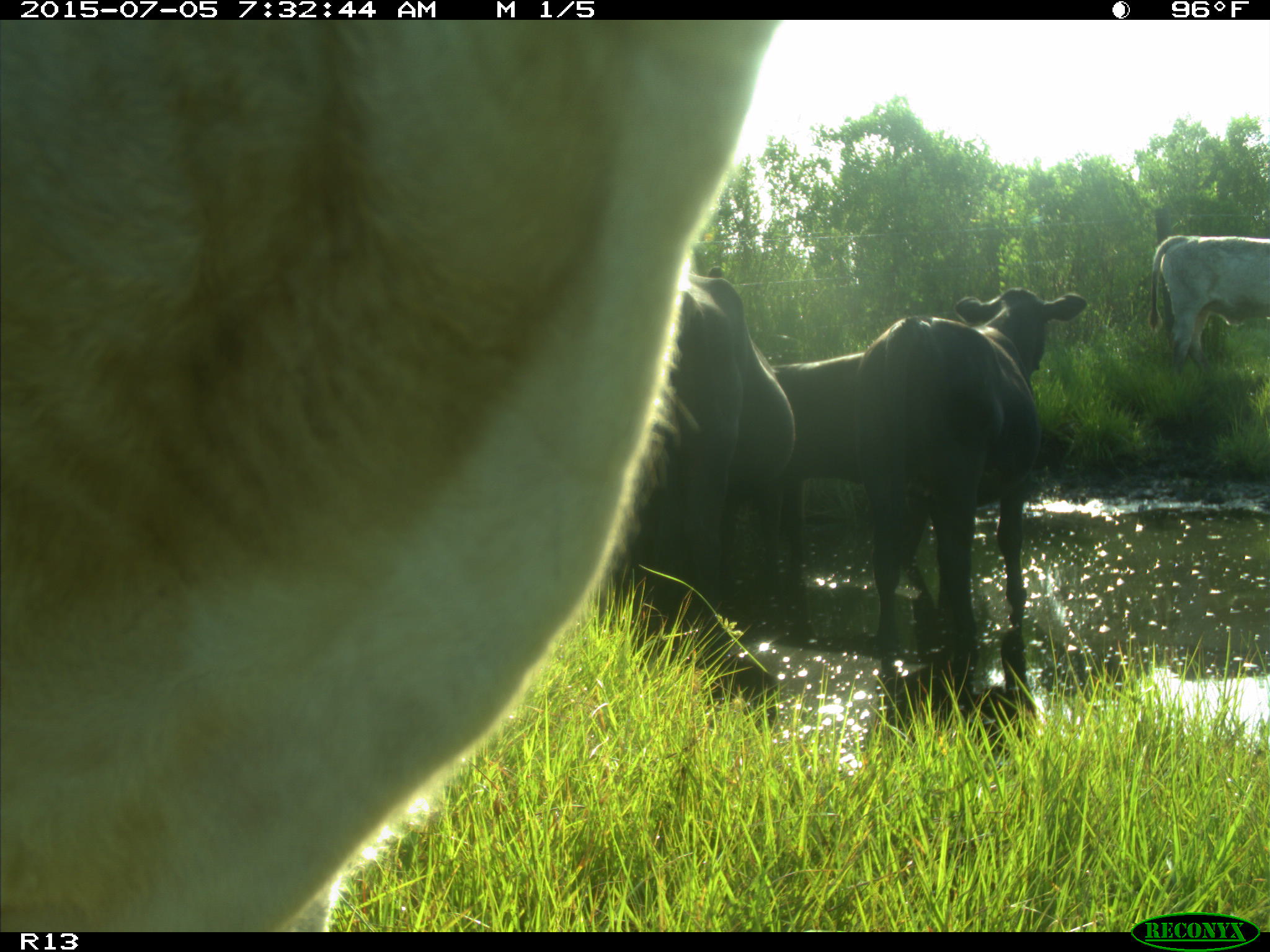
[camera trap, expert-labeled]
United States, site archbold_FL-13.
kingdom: Animalia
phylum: Chordata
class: Mammalia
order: Artiodactyla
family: Bovidae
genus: Bos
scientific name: Bos taurus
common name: domestic cow